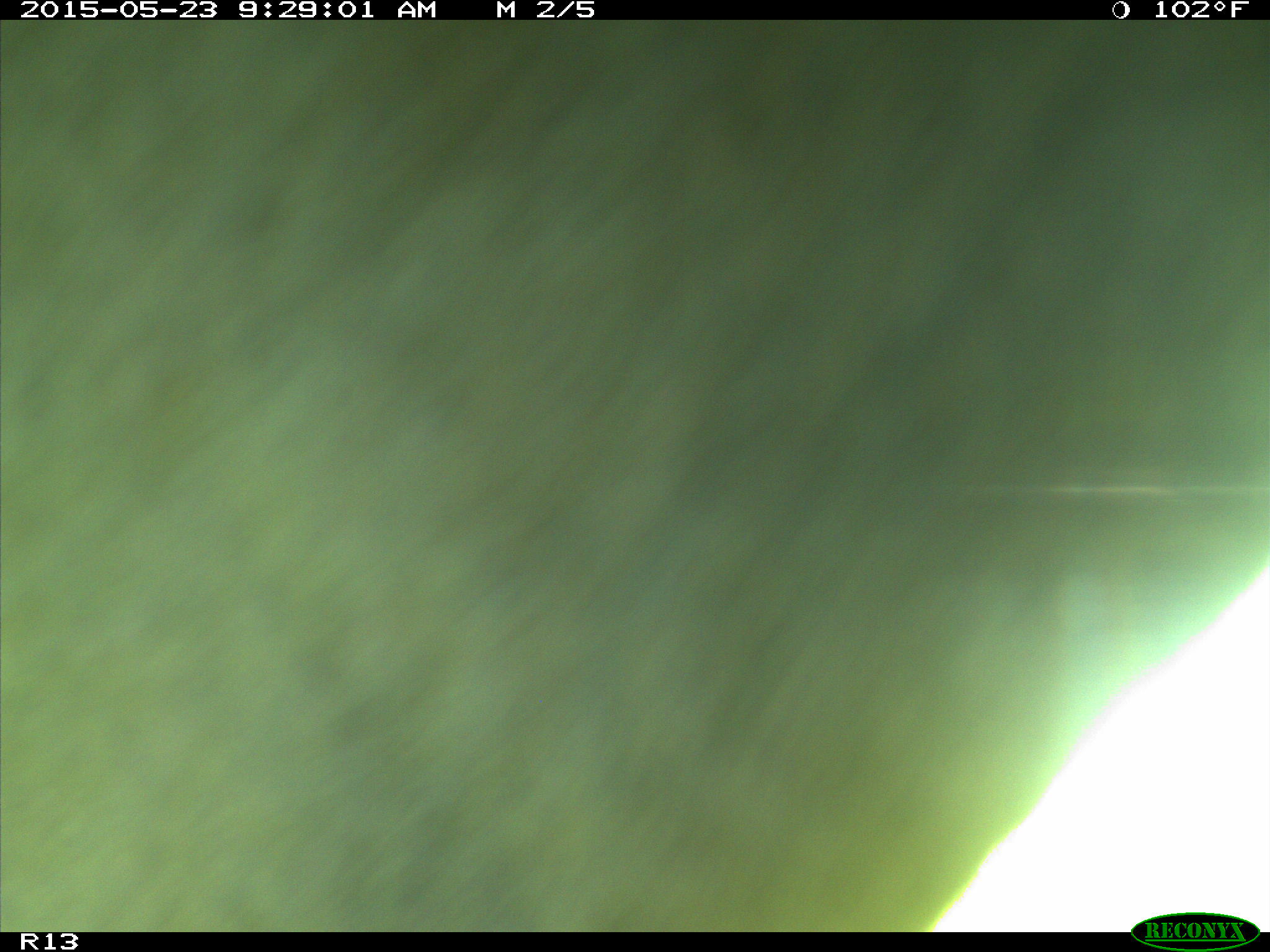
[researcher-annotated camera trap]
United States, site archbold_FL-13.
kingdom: Animalia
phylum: Chordata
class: Mammalia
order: Artiodactyla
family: Bovidae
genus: Bos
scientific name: Bos taurus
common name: domestic cow